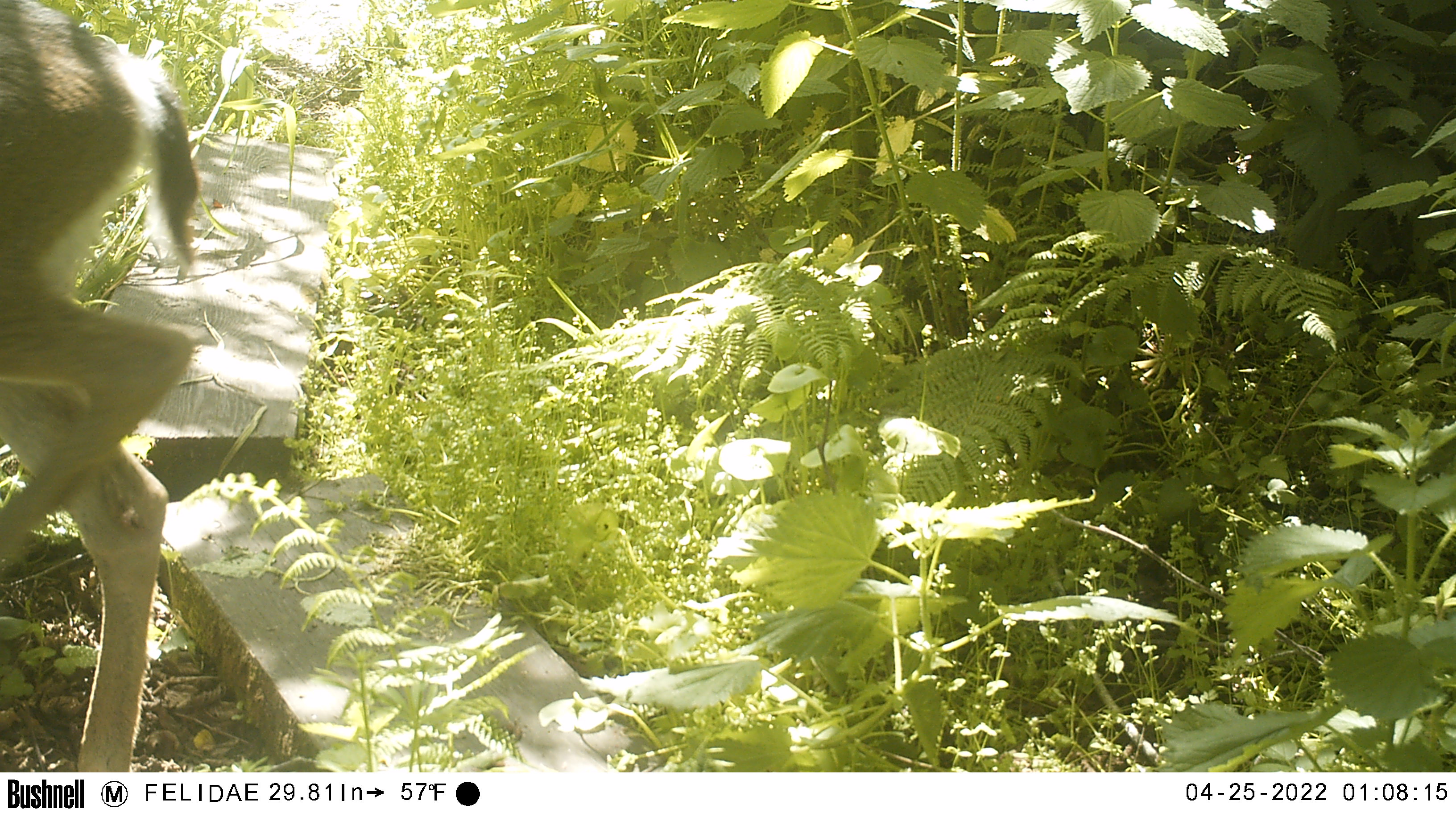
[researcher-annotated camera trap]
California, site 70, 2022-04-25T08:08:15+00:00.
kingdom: Animalia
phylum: Chordata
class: Mammalia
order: Artiodactyla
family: Cervidae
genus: Odocoileus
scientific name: Odocoileus hemionus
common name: mule deer